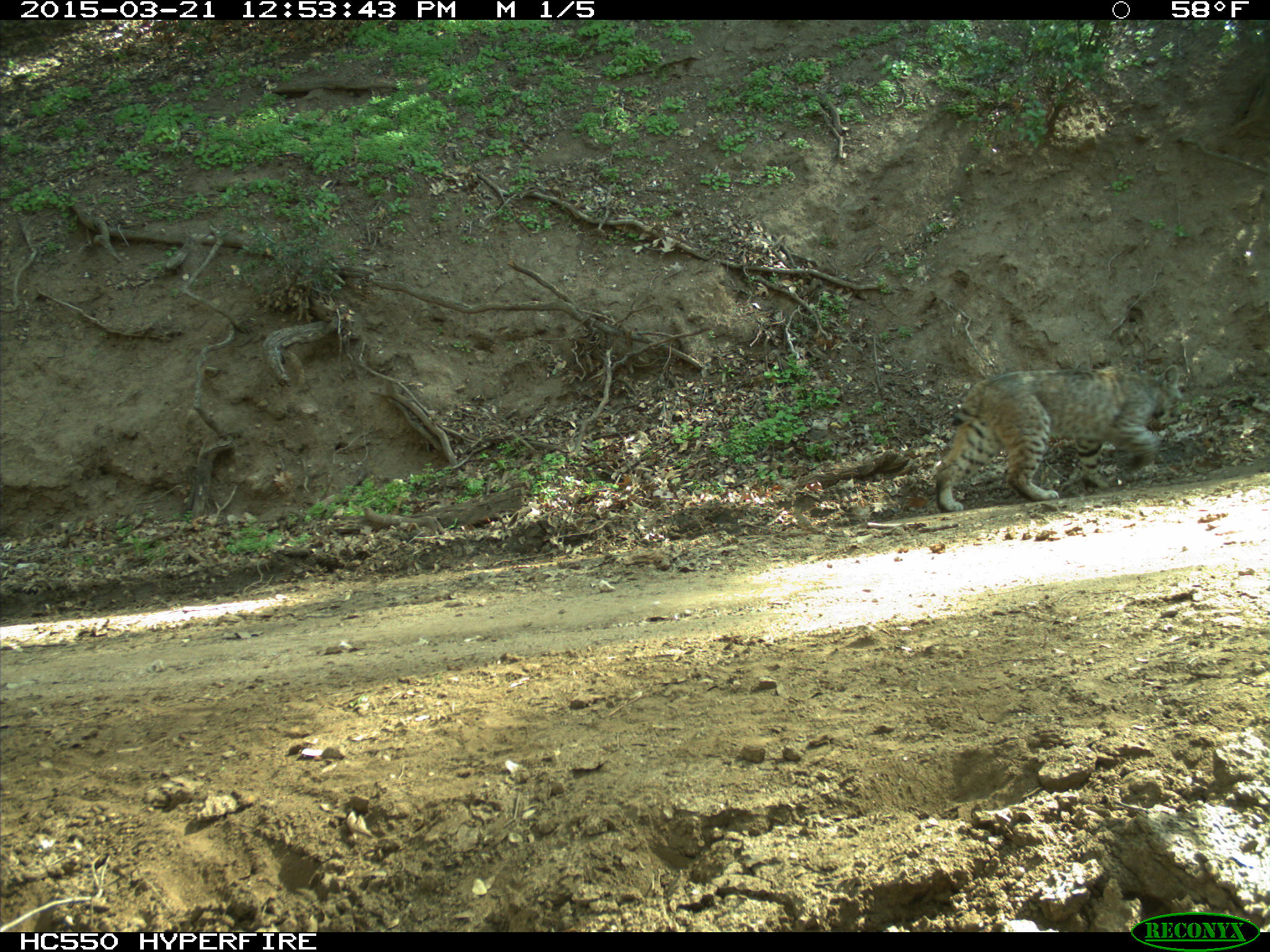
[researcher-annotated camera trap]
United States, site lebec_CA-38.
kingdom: Animalia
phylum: Chordata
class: Mammalia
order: Carnivora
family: Felidae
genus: Lynx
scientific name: Lynx rufus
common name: bobcat